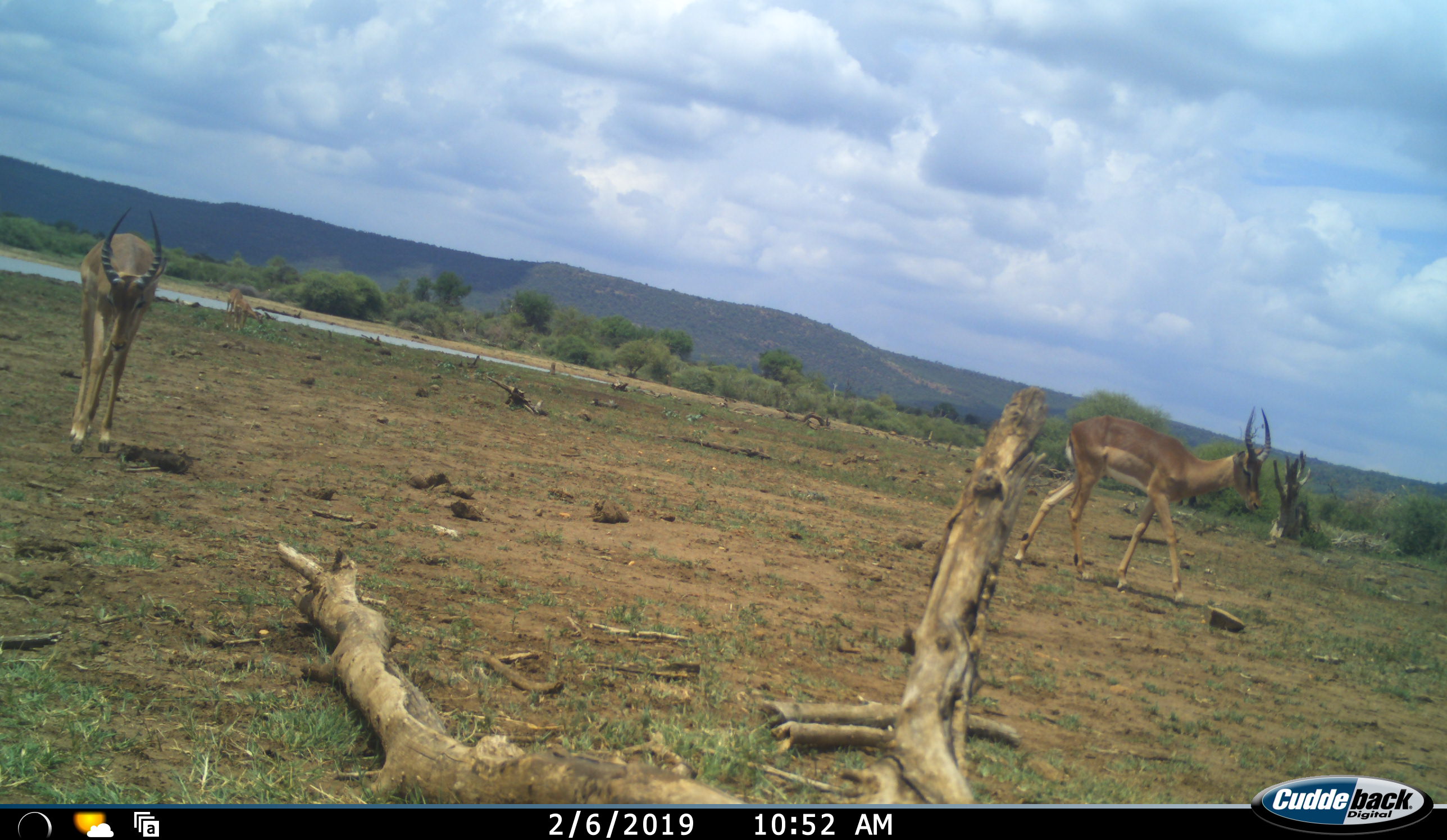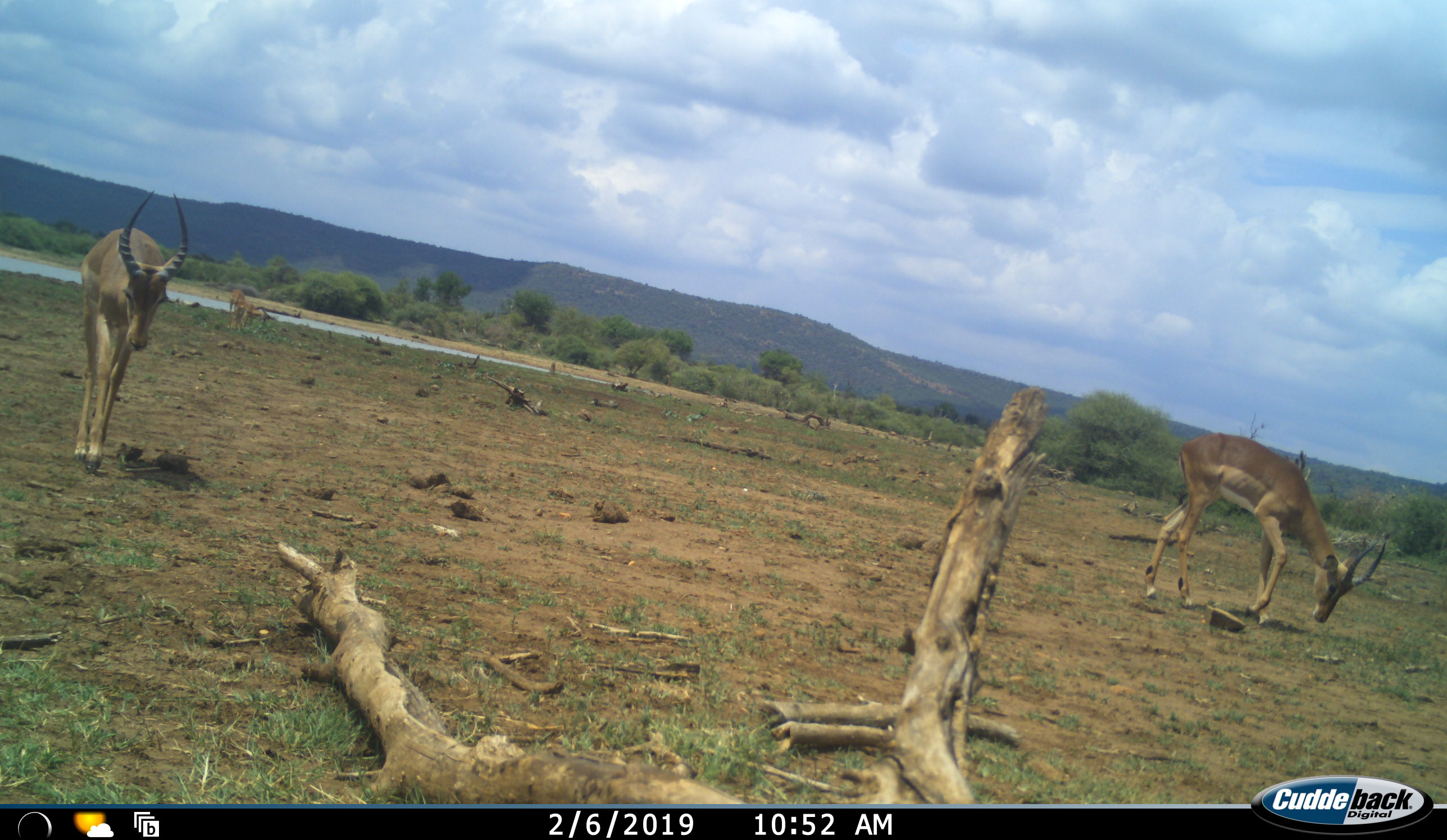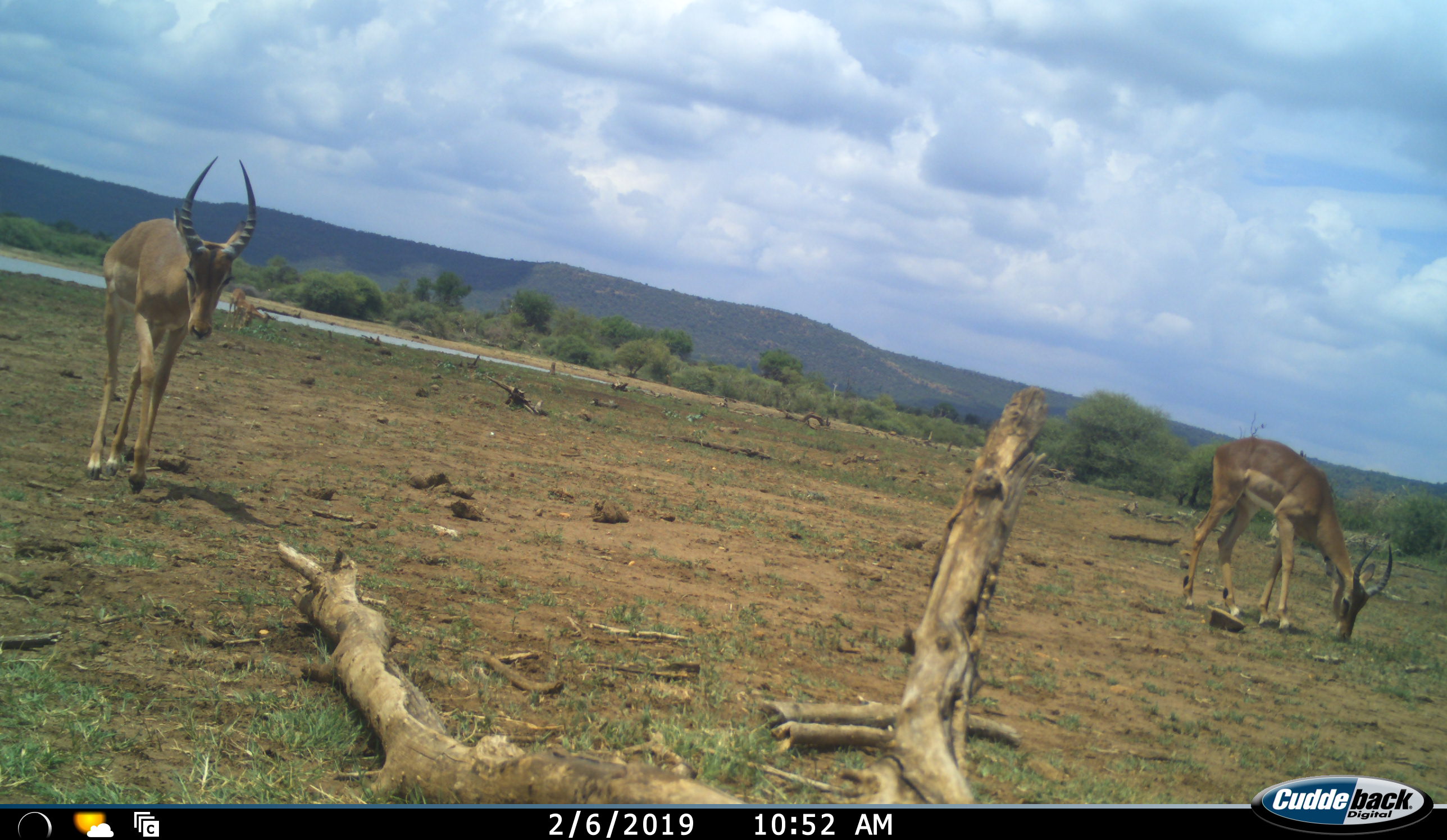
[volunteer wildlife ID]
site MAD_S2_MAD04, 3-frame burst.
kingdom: Animalia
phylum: Chordata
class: Mammalia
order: Artiodactyla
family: Bovidae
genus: Aepyceros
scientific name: Aepyceros melampus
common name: impala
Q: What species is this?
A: Impala (Aepyceros melampus).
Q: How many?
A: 3.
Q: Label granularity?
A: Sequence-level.